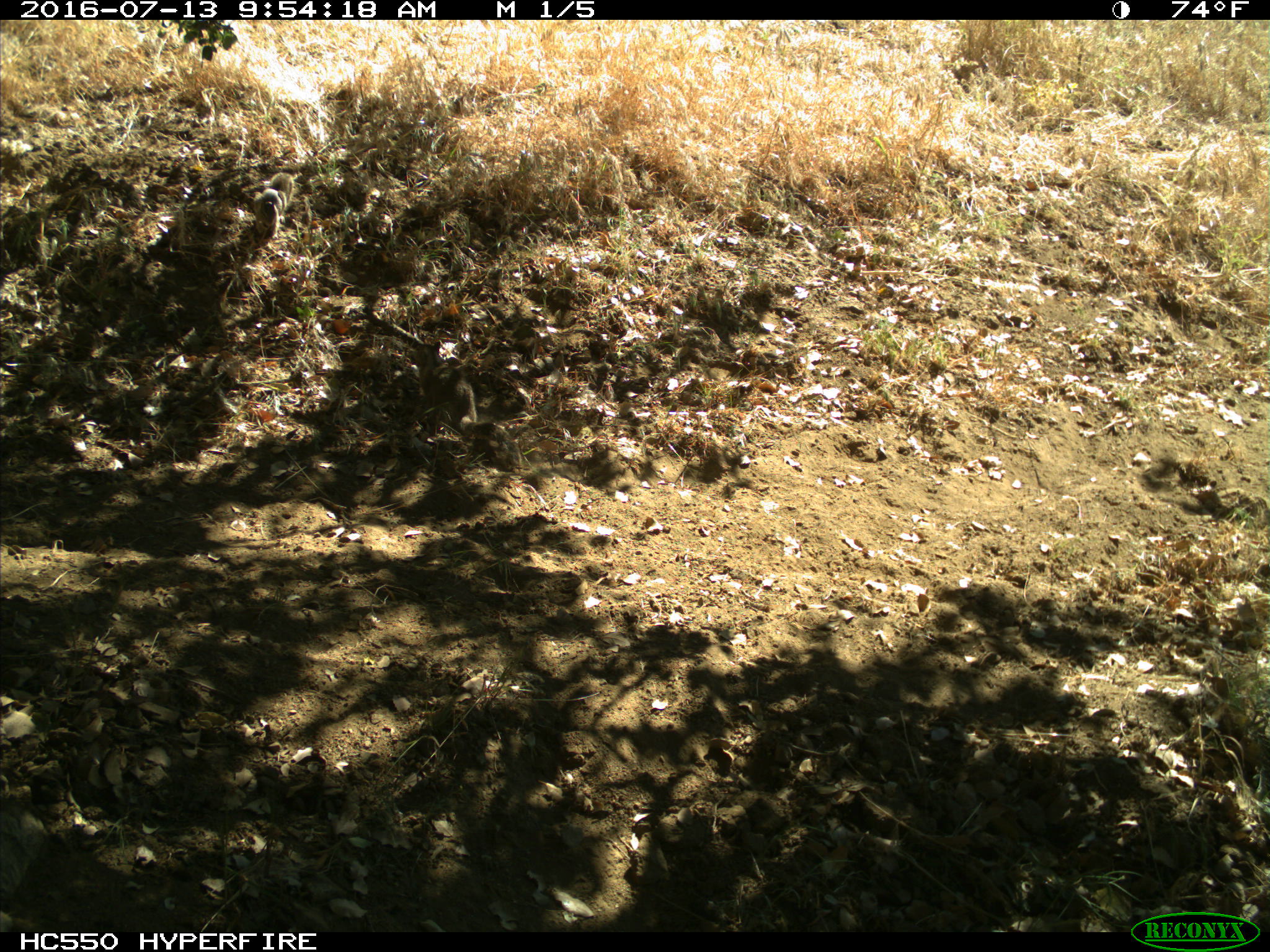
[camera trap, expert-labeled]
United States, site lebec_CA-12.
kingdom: Animalia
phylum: Chordata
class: Mammalia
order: Rodentia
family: Sciuridae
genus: Otospermophilus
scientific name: Otospermophilus beecheyi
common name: california ground squirrel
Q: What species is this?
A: Otospermophilus beecheyi (california ground squirrel).